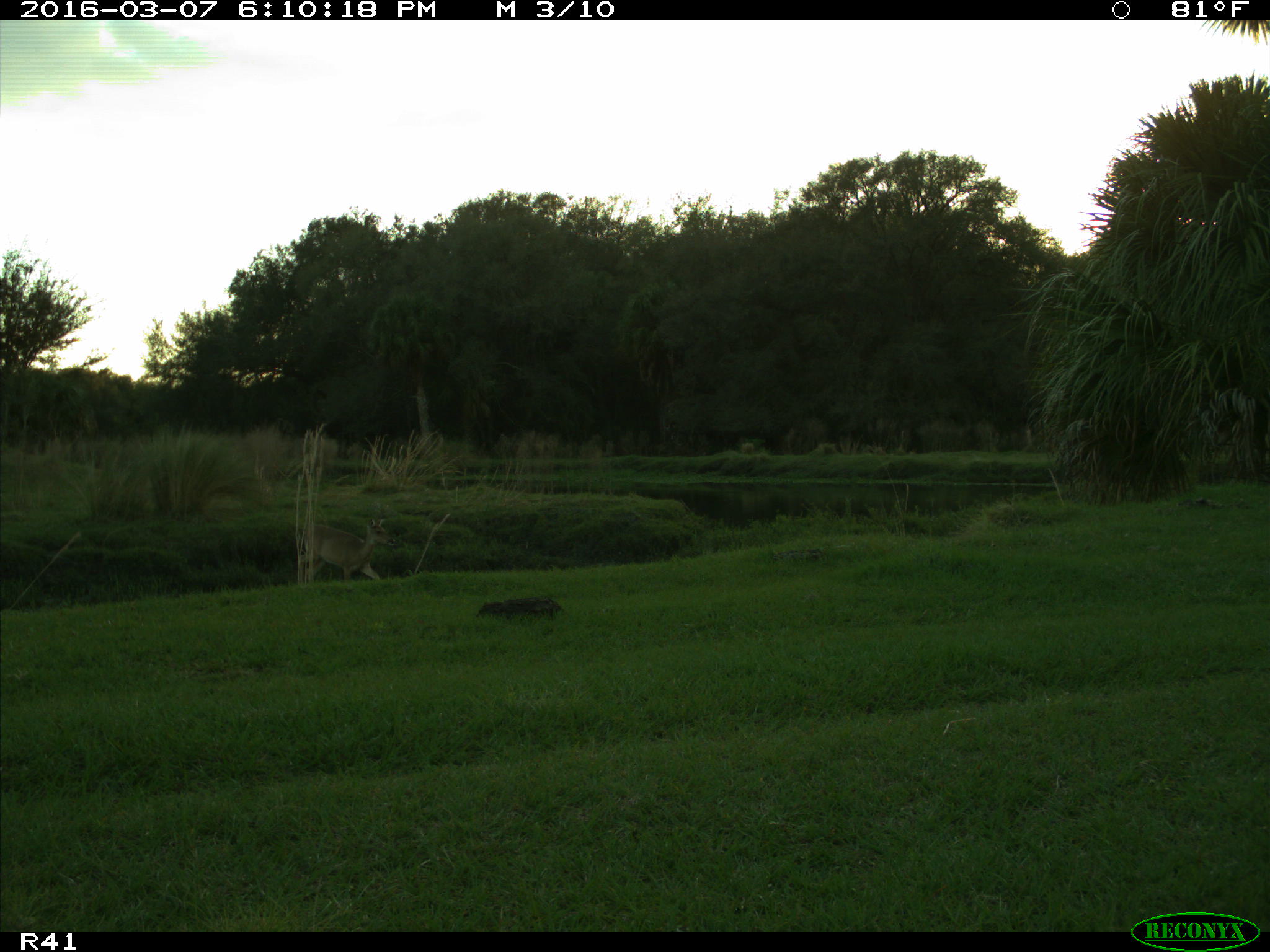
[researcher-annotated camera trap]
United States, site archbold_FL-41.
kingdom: Animalia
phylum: Chordata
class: Mammalia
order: Artiodactyla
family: Cervidae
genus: Odocoileus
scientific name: Odocoileus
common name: deer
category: unidentified deer